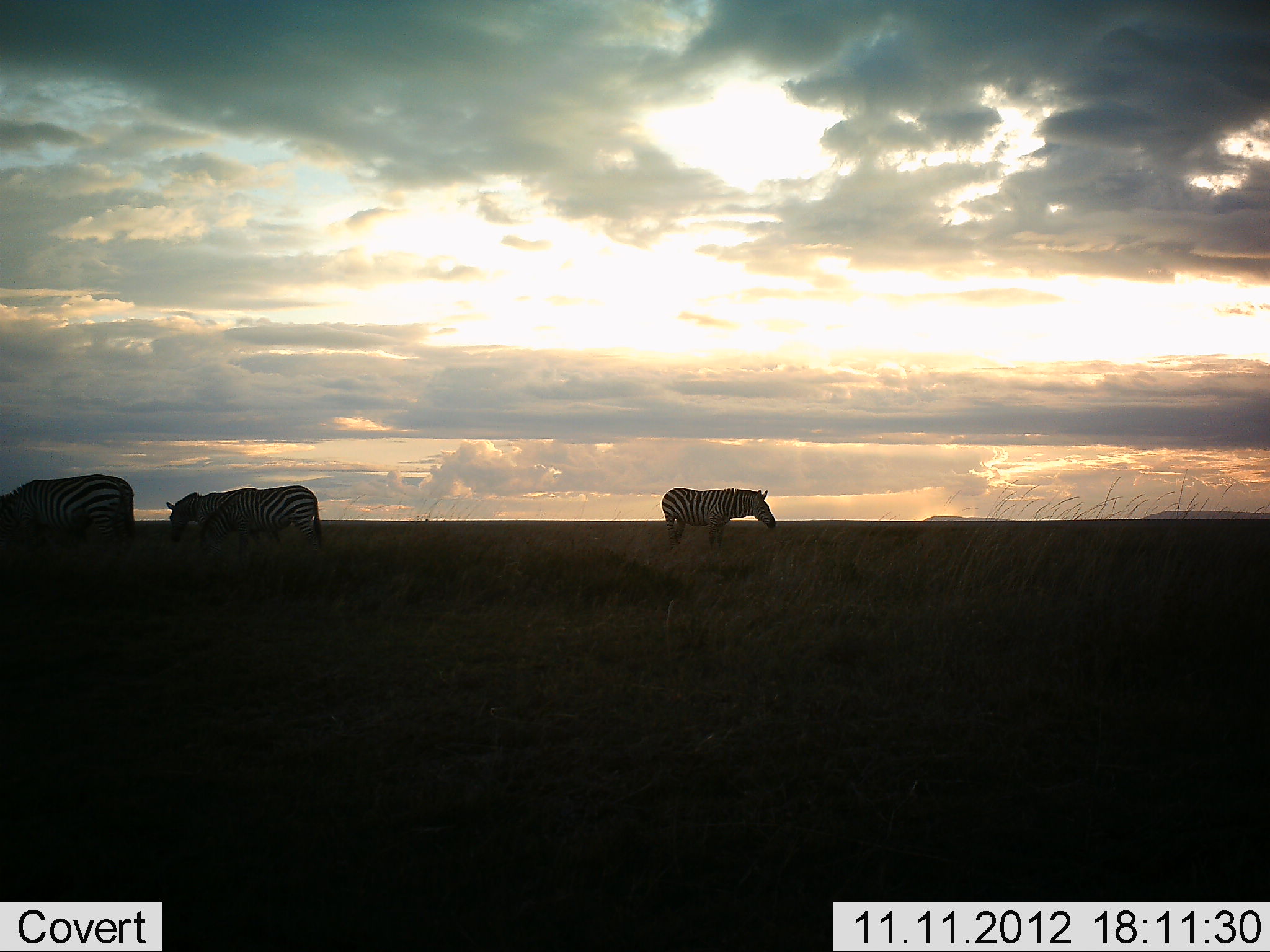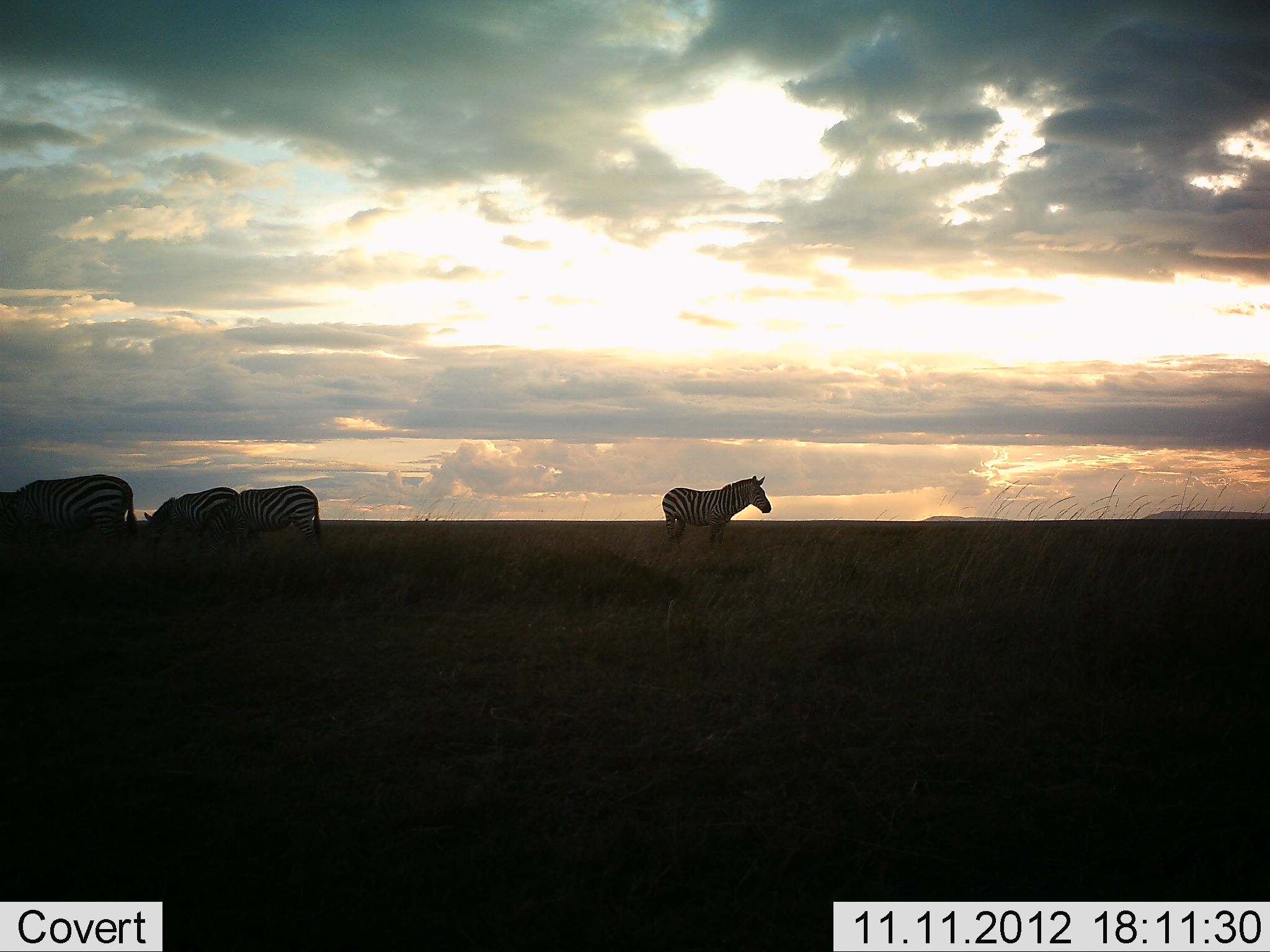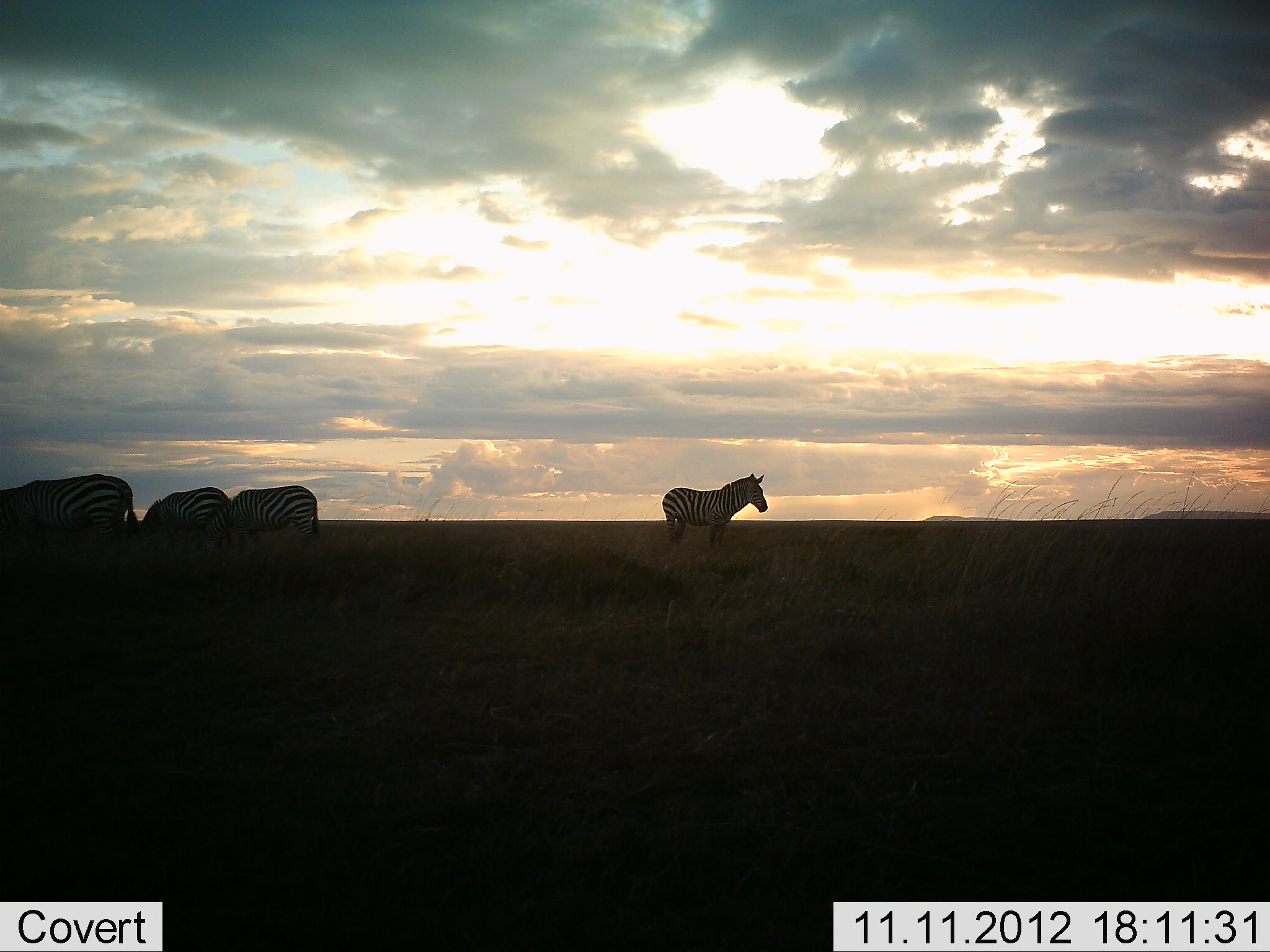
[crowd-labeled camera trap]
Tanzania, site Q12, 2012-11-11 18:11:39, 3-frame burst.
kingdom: Animalia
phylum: Chordata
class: Mammalia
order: Perissodactyla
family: Equidae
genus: Equus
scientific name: Equus quagga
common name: plains zebra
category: zebra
Zebra (plains zebra) (Equus quagga), count 4. Behavior (volunteer vote fractions): standing 80%, resting 10%, moving 10%, interacting 0%. Young present (vote fraction): 0%. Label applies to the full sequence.